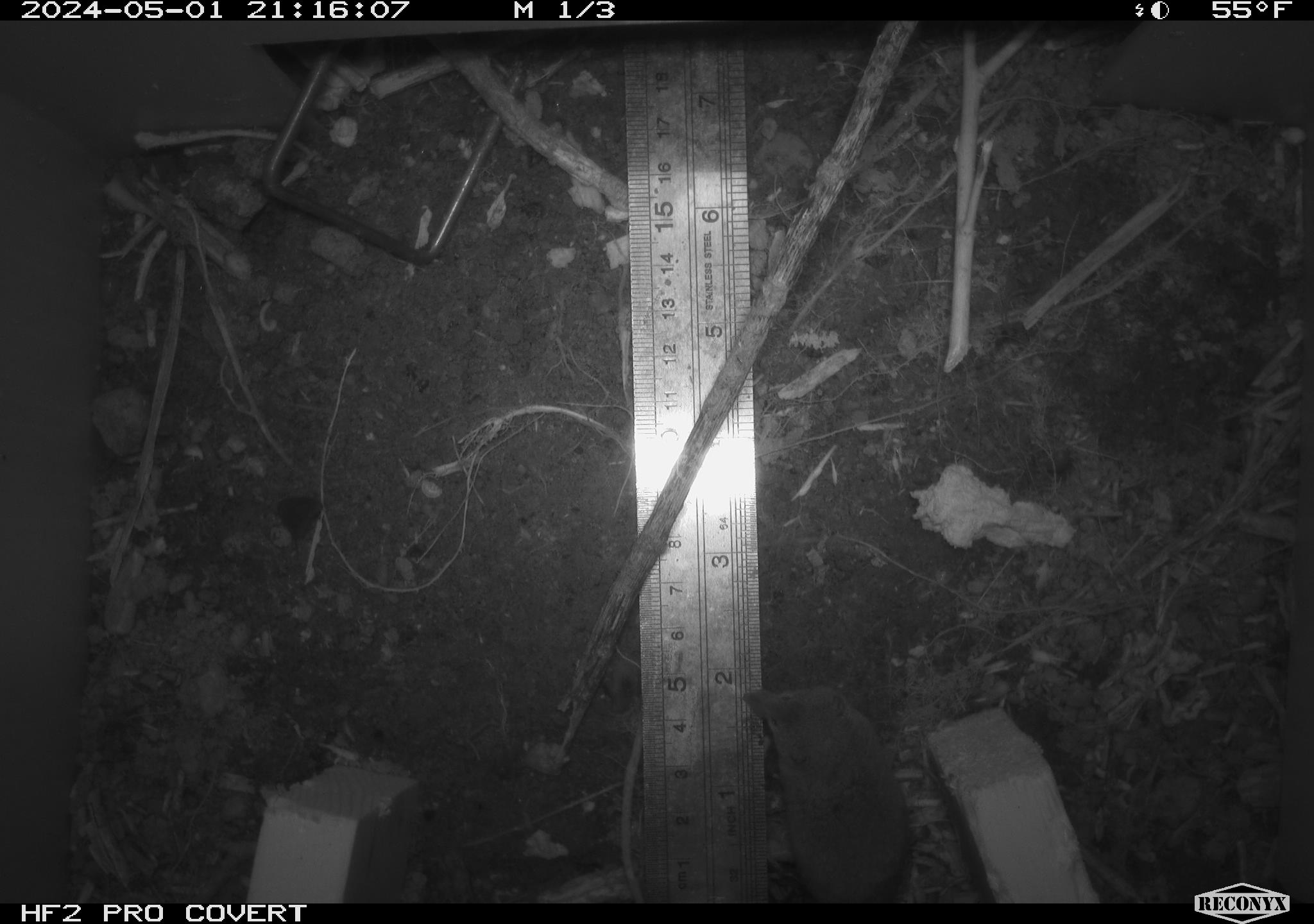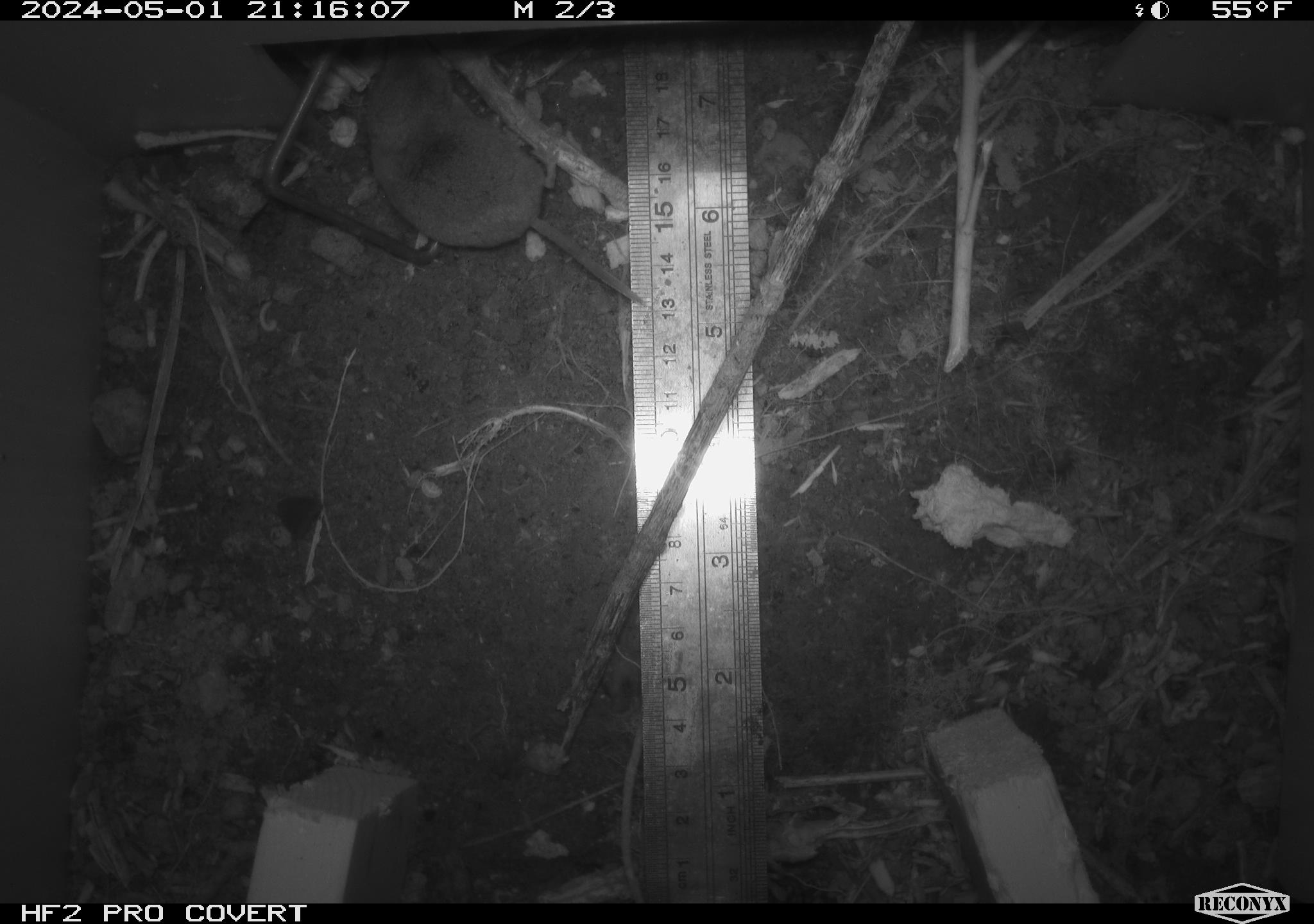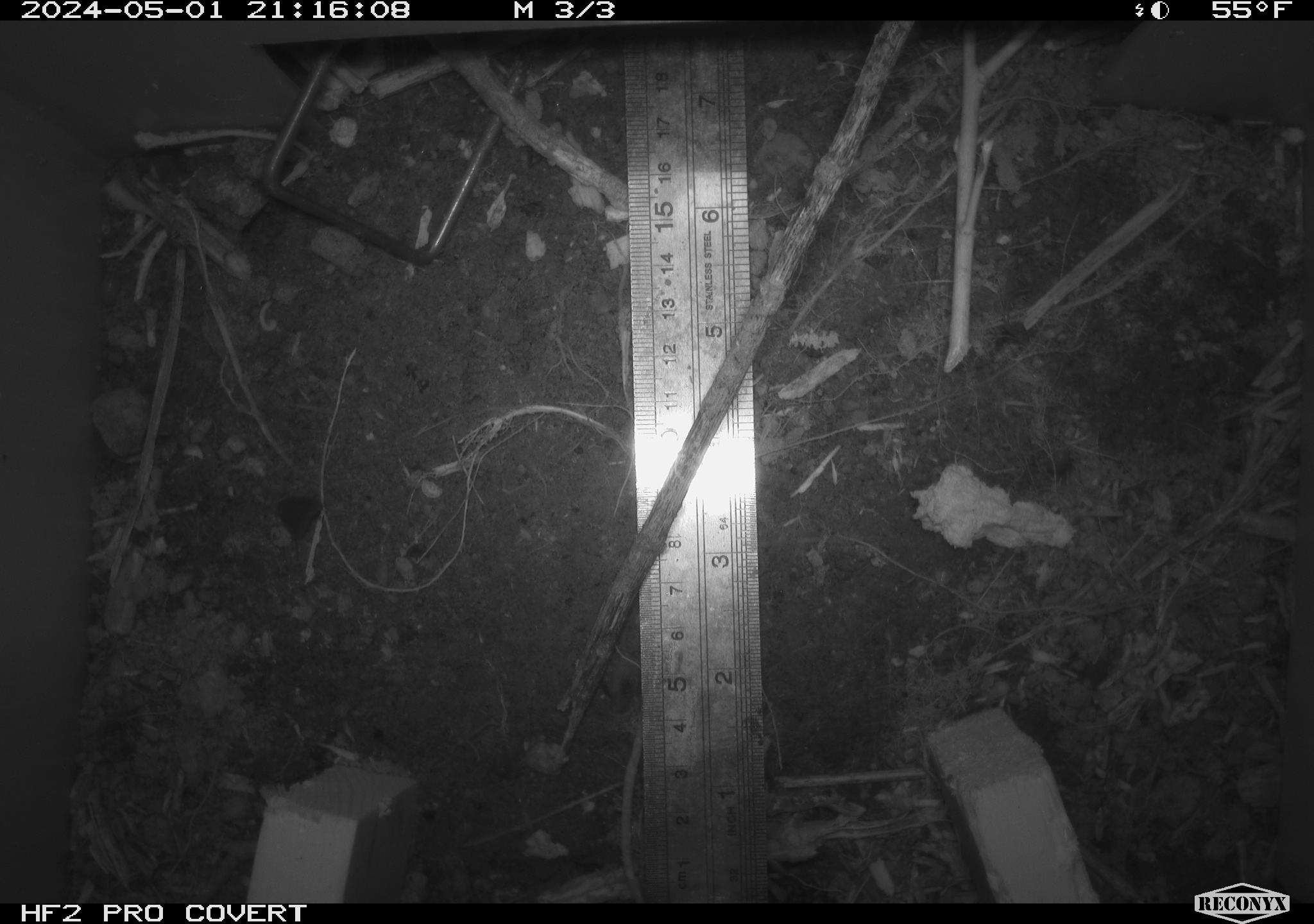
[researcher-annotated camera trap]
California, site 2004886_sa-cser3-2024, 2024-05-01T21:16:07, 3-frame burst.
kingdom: Animalia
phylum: Chordata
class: Mammalia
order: Eulipotyphla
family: Soricidae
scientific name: Soricidae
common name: shrews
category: soricidae family